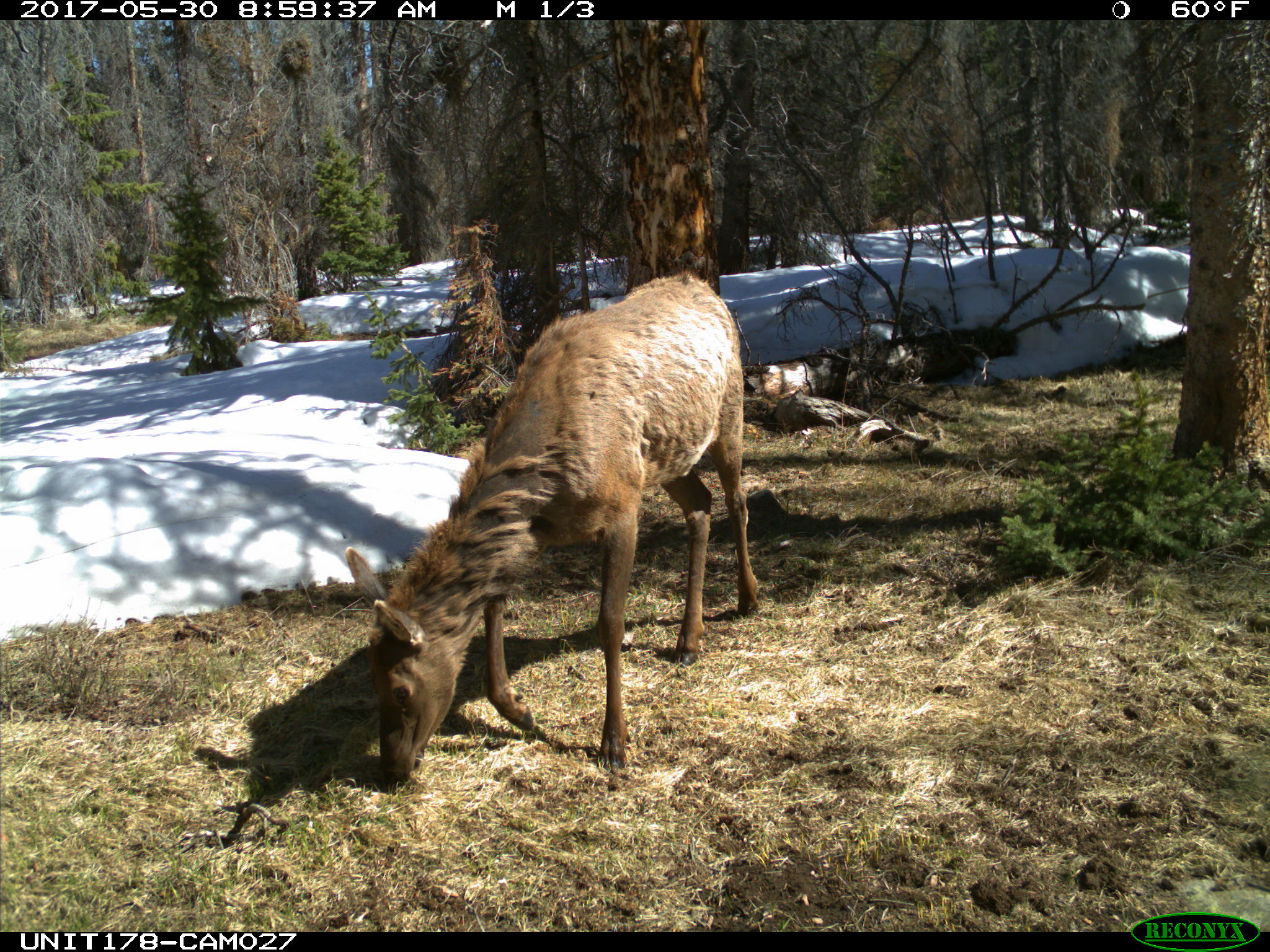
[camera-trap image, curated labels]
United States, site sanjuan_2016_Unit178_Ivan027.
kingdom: Animalia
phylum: Chordata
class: Mammalia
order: Artiodactyla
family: Cervidae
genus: Cervus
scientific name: Cervus elaphus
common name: red deer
Cervus elaphus (red deer).